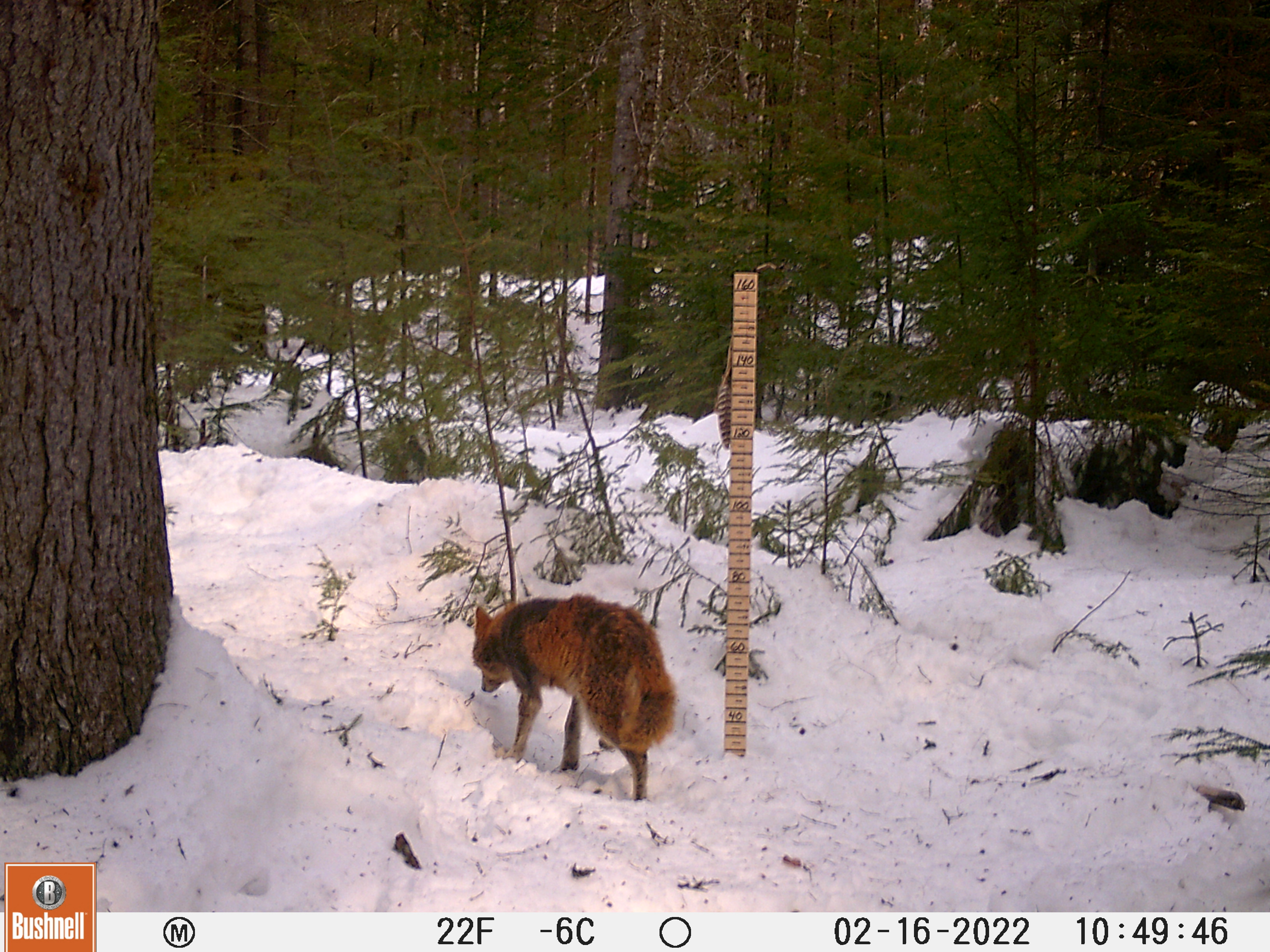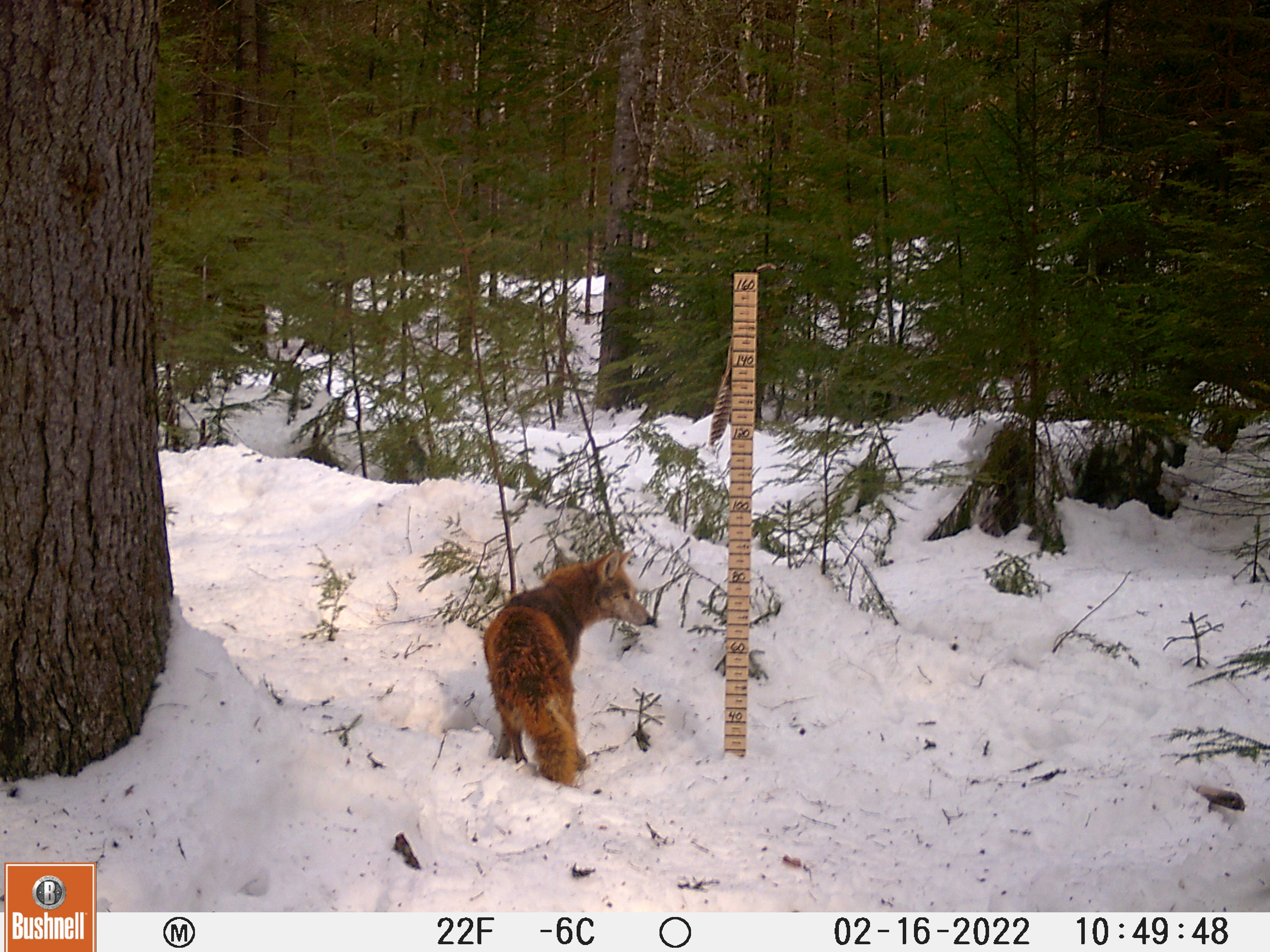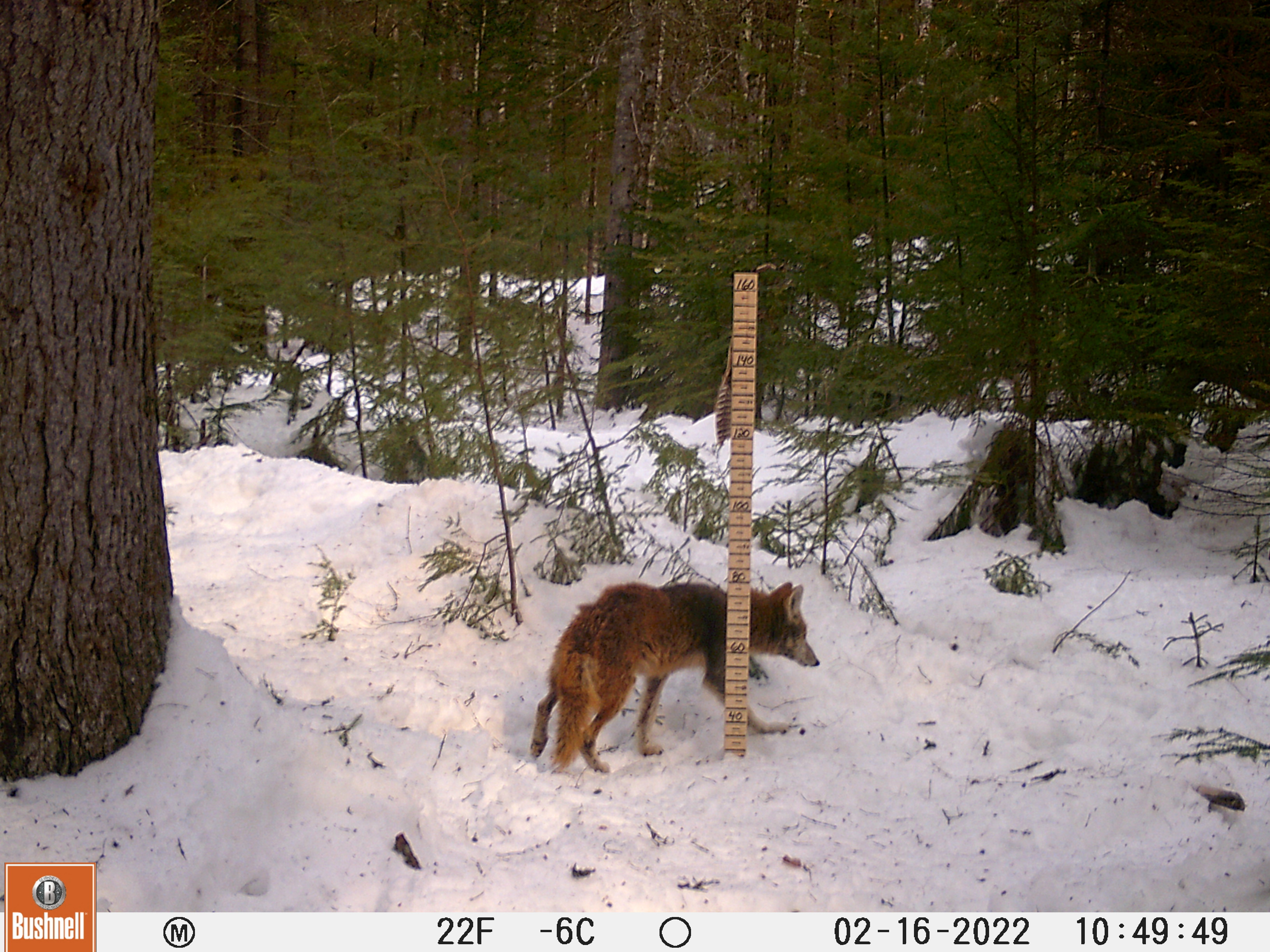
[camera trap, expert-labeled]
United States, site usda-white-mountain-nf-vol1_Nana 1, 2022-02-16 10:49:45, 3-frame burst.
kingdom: Animalia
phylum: Chordata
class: Mammalia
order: Carnivora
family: Canidae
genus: Canis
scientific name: Canis latrans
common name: coyote